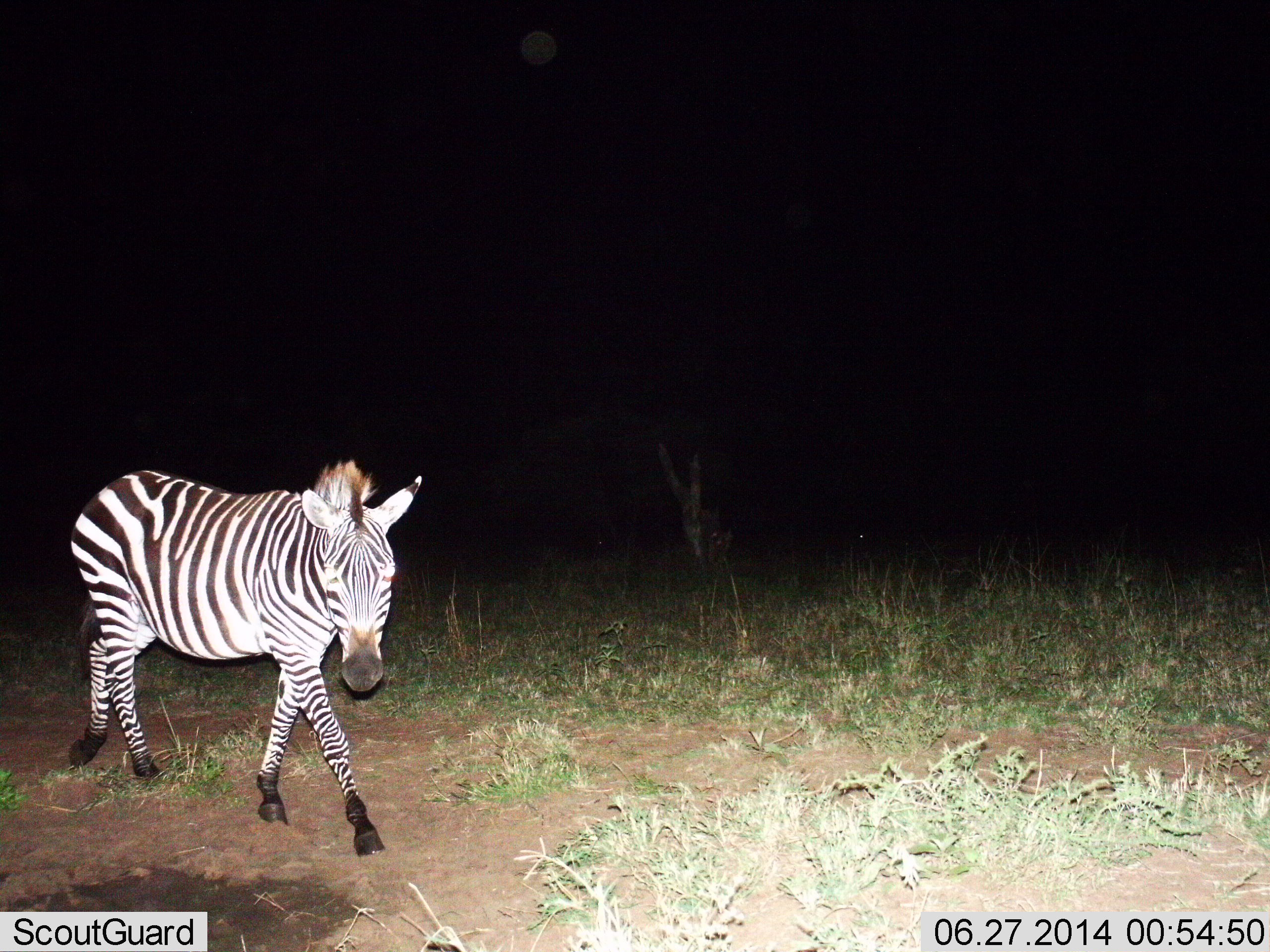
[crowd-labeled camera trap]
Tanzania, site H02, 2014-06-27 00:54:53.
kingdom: Animalia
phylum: Chordata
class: Mammalia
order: Perissodactyla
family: Equidae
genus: Equus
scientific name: Equus quagga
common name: plains zebra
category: zebra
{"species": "zebra (plains zebra) (Equus quagga)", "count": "1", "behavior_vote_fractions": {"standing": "20%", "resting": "0%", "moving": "80%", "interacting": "0%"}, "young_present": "0%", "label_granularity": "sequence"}